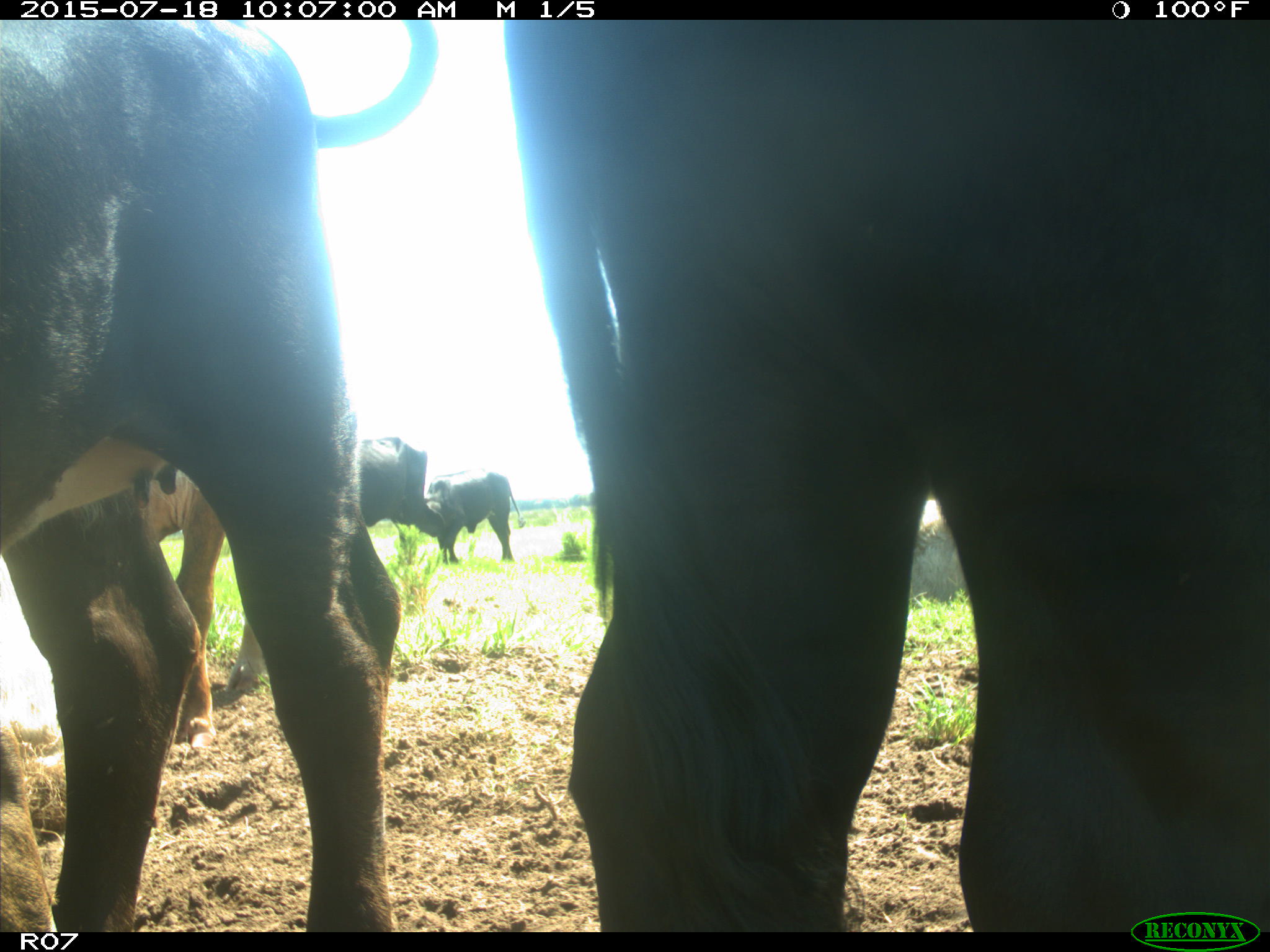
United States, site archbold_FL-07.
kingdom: Animalia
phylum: Chordata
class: Mammalia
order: Artiodactyla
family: Bovidae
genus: Bos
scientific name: Bos taurus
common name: domestic cow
Bos taurus (domestic cow).